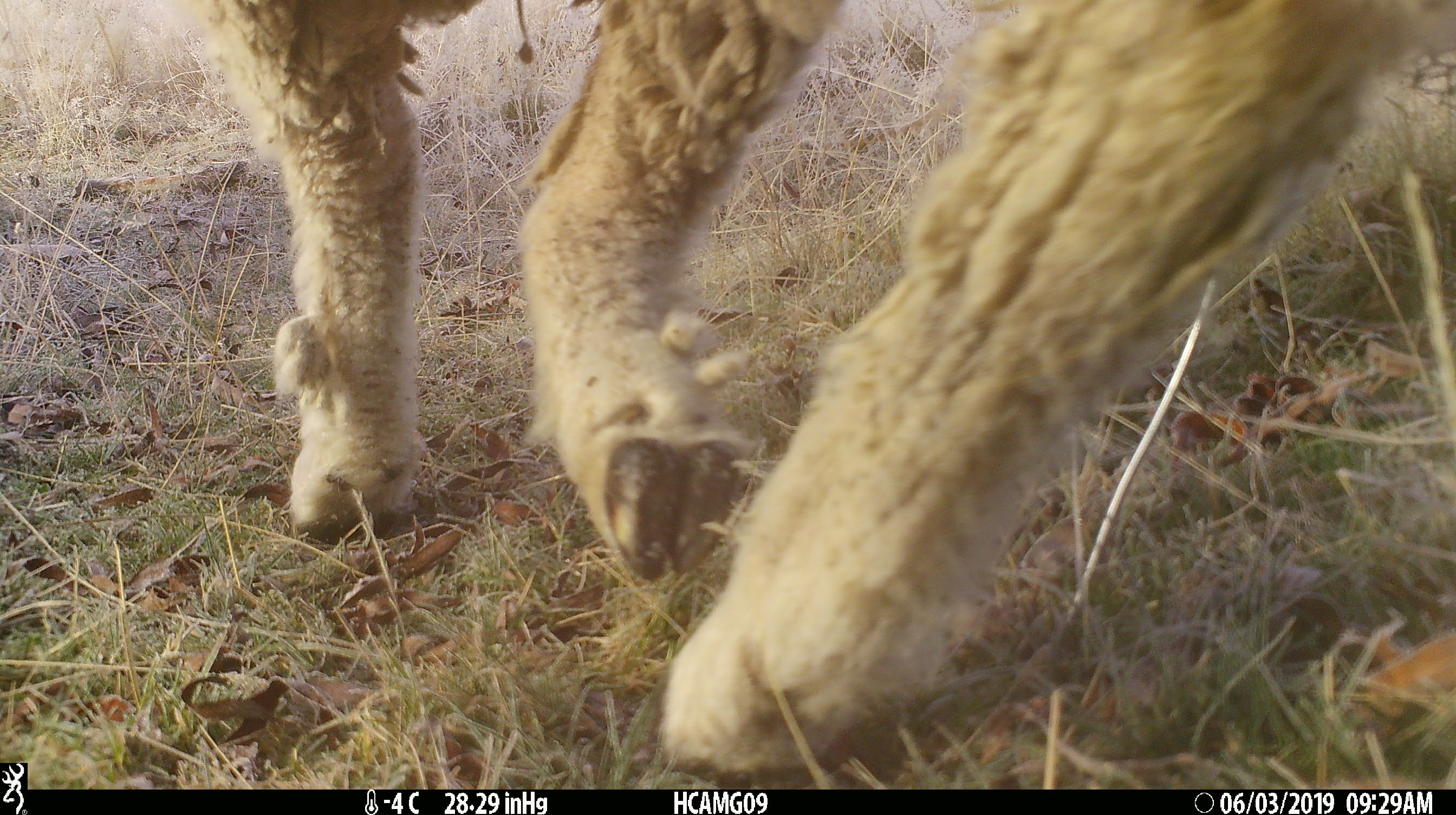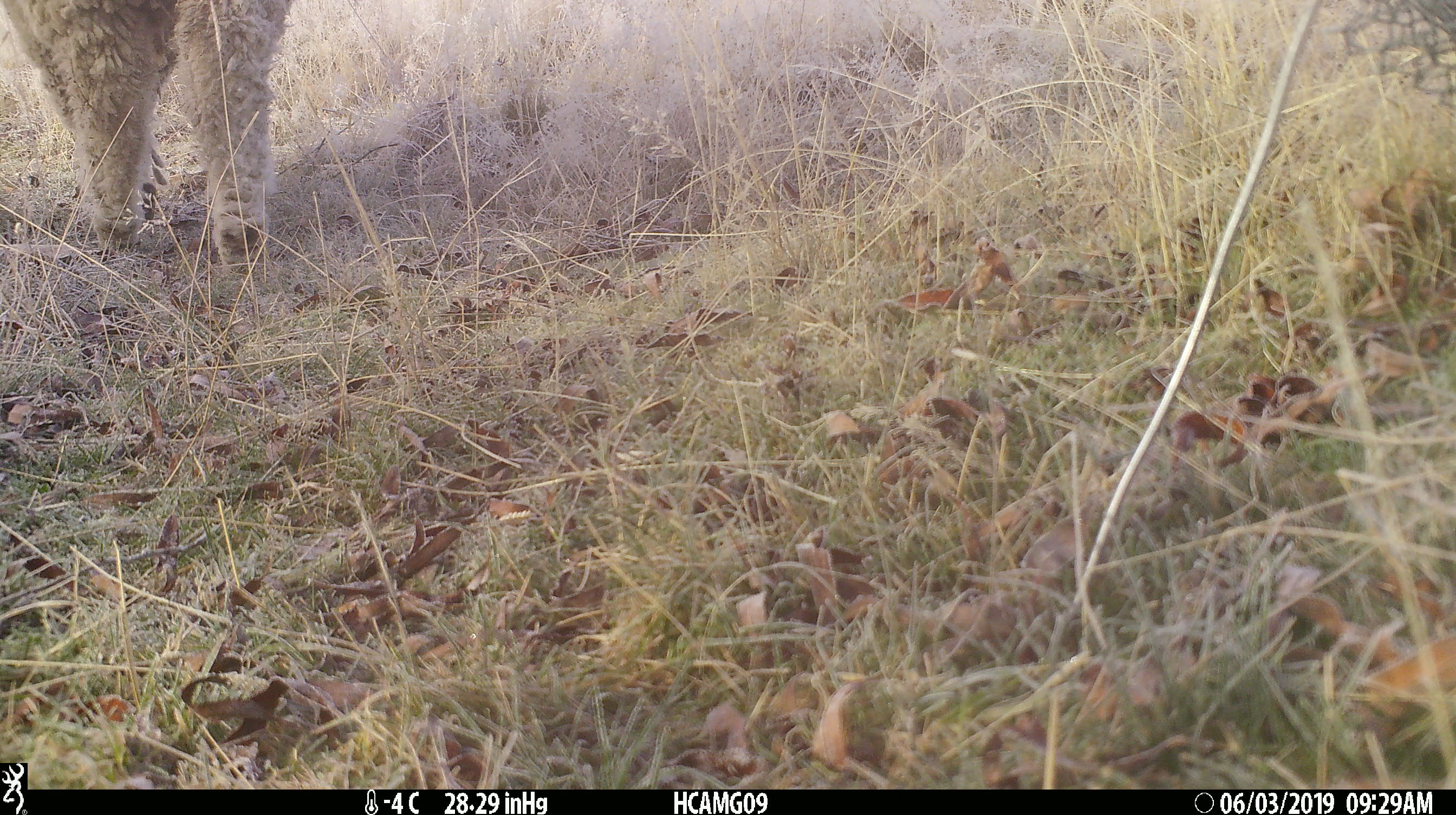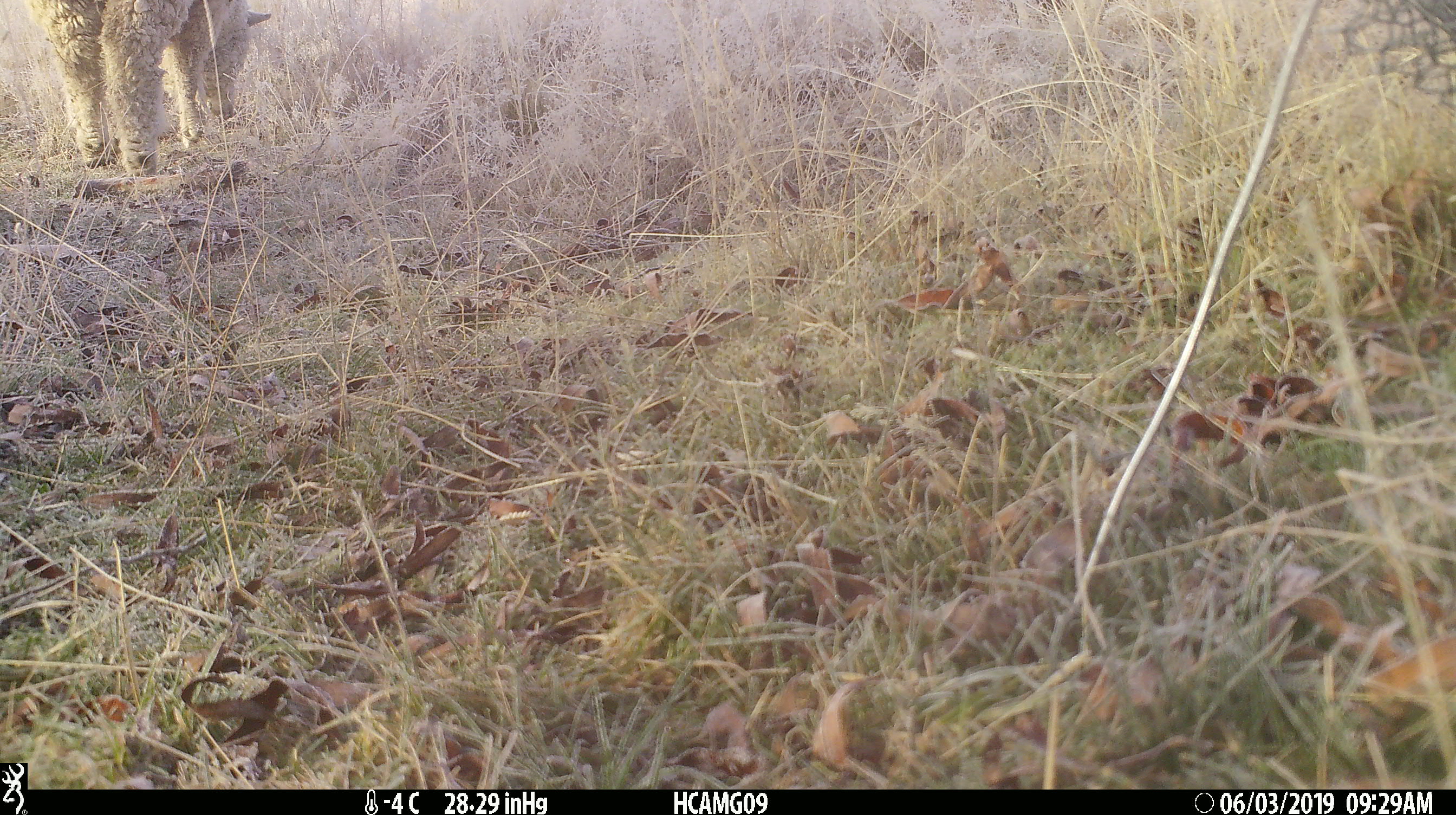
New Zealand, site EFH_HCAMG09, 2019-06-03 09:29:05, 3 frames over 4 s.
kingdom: Animalia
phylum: Chordata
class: Mammalia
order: Artiodactyla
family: Bovidae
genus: Ovis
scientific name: Ovis aries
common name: domestic sheep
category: sheep